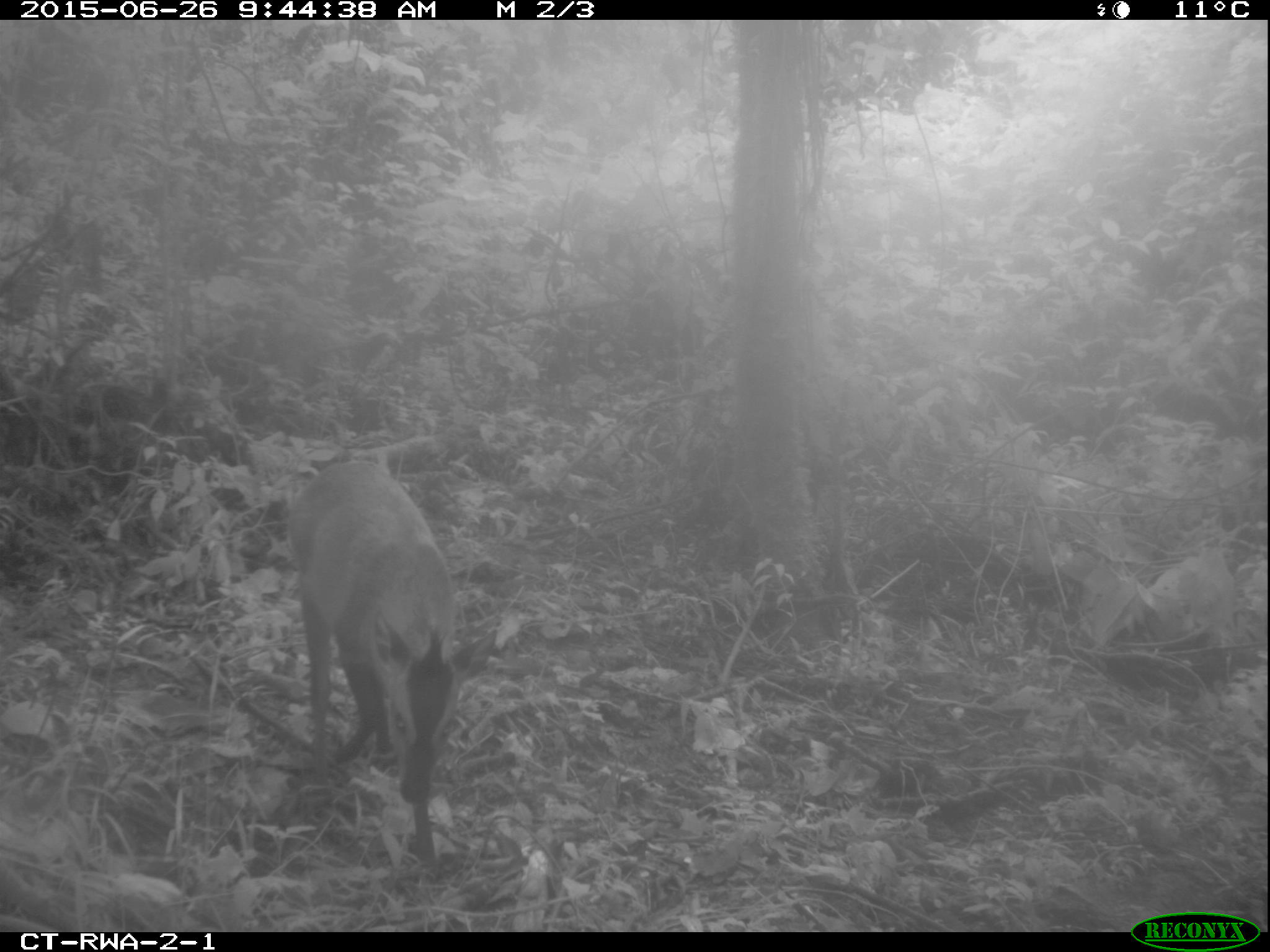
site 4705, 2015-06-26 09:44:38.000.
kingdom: Animalia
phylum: Chordata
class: Mammalia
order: Artiodactyla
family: Bovidae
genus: Cephalophus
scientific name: Cephalophus nigrifrons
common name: black-fronted duiker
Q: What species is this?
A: Cephalophus nigrifrons (black-fronted duiker).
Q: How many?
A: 1.